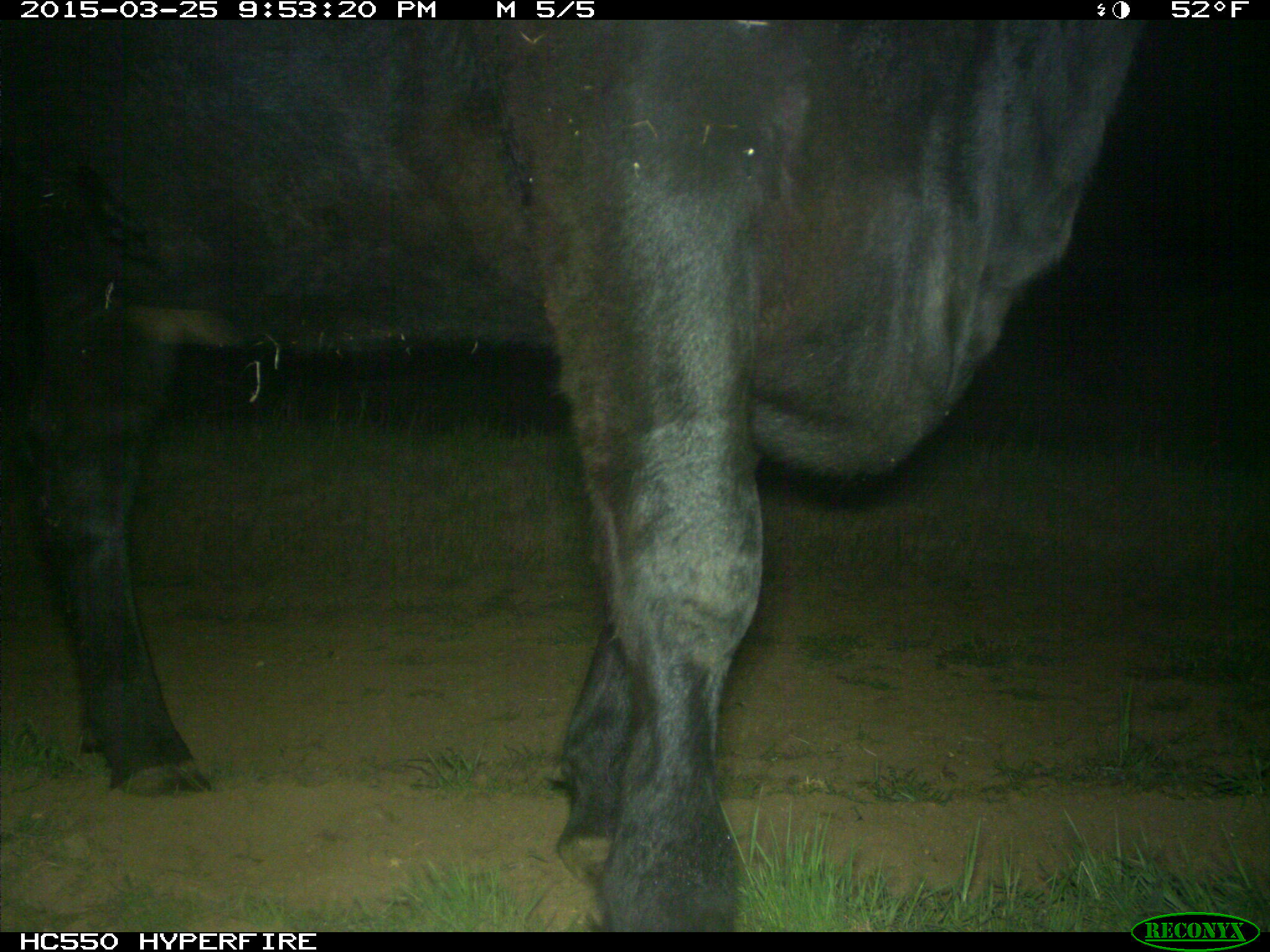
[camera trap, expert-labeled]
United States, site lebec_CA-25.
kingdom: Animalia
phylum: Chordata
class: Mammalia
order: Artiodactyla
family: Bovidae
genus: Bos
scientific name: Bos taurus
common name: domestic cow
Bos taurus (domestic cow).